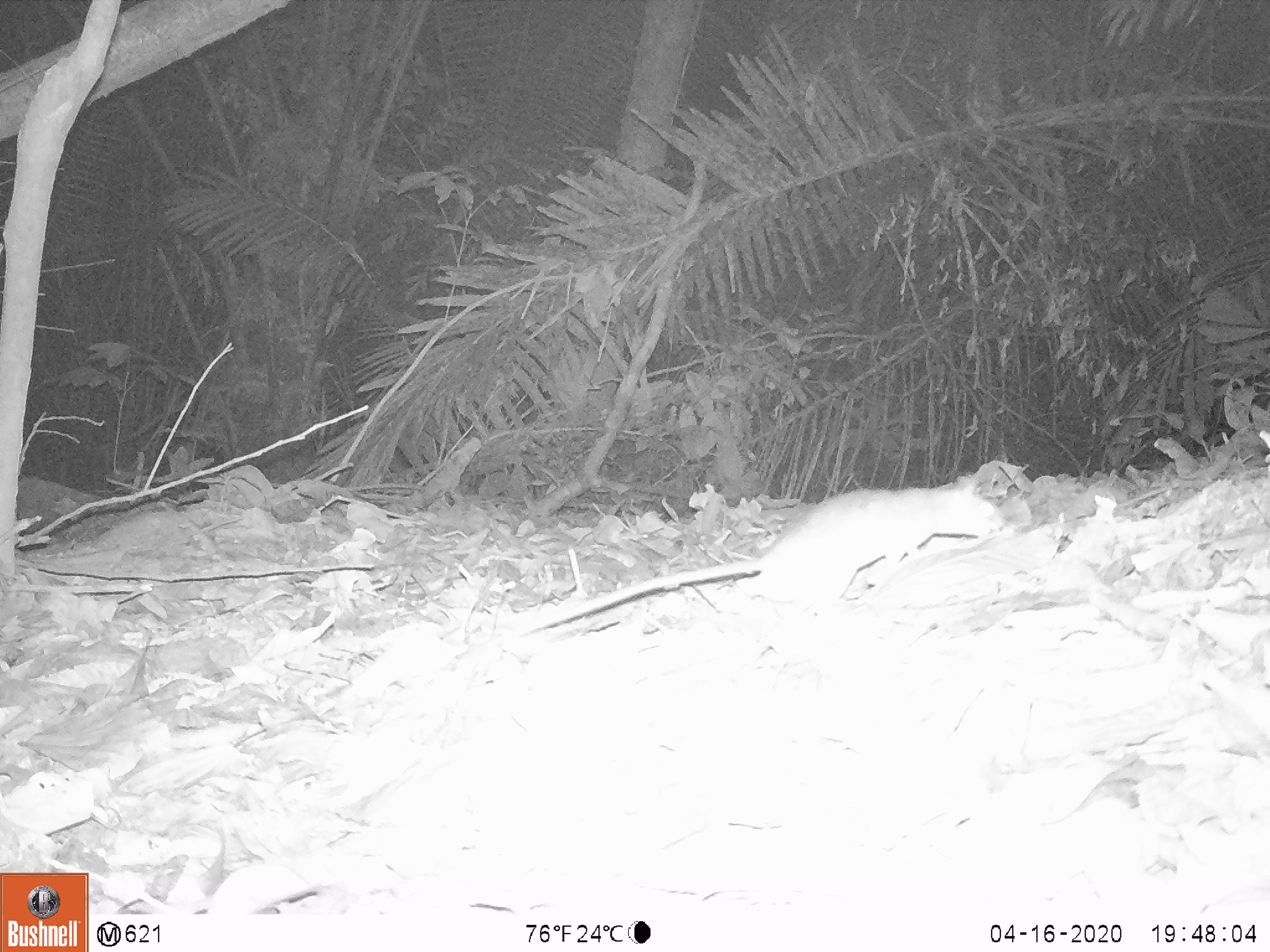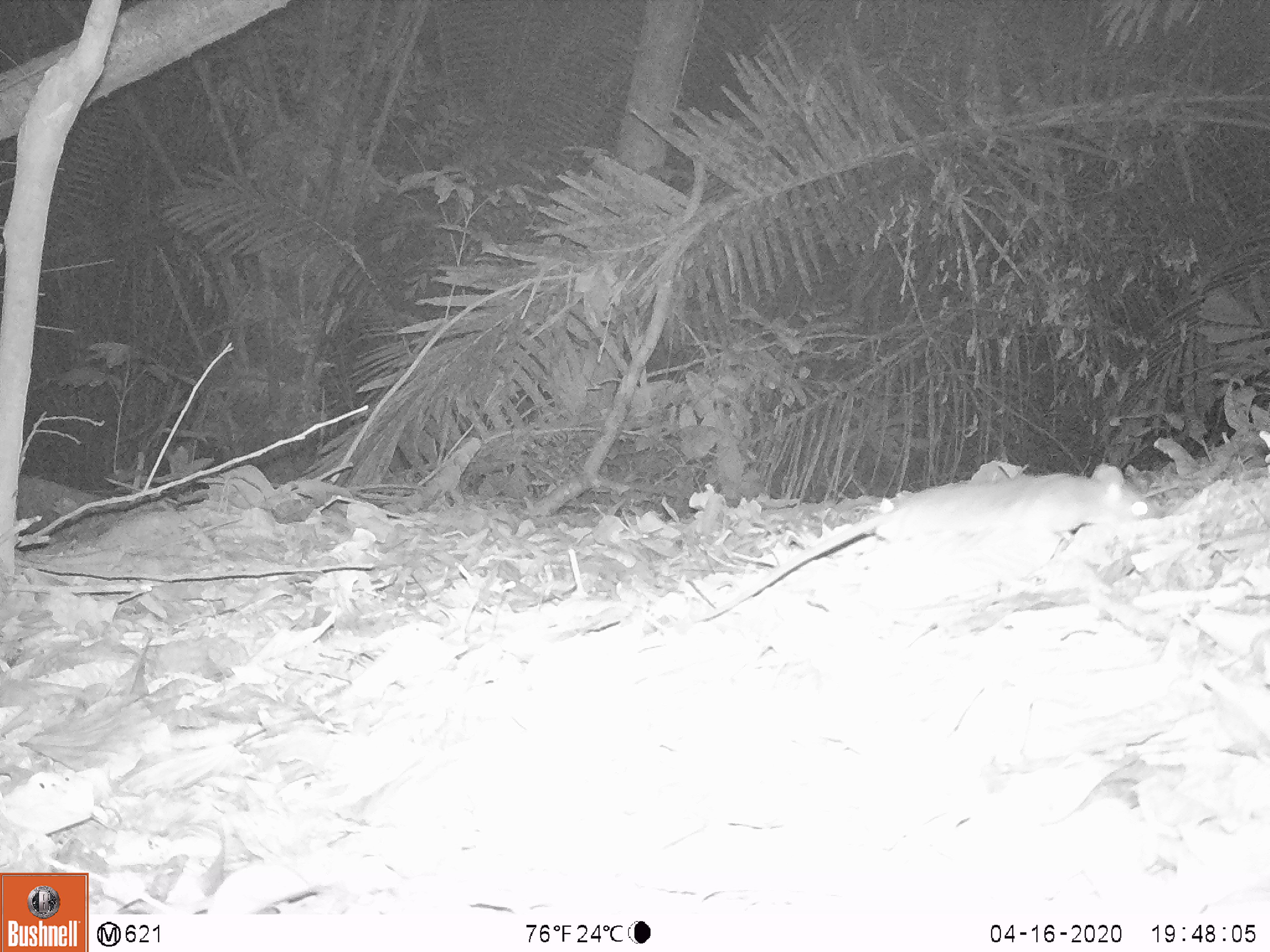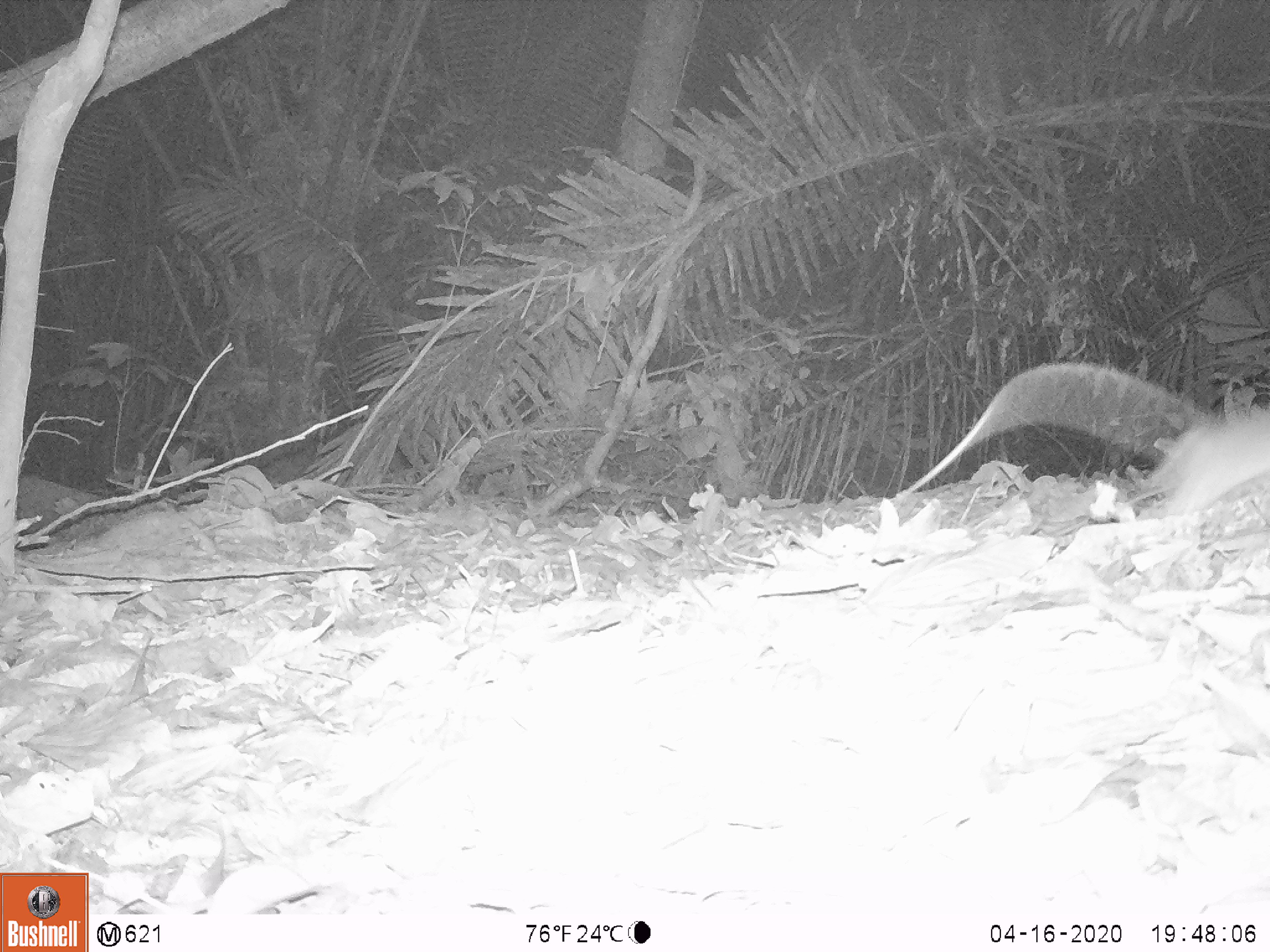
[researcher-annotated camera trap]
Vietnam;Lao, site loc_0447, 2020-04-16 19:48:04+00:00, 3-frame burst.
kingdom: Animalia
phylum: Chordata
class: Mammalia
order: Rodentia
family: Muridae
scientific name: Muridae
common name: old-world mice and rats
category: unidentified murid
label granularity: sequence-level